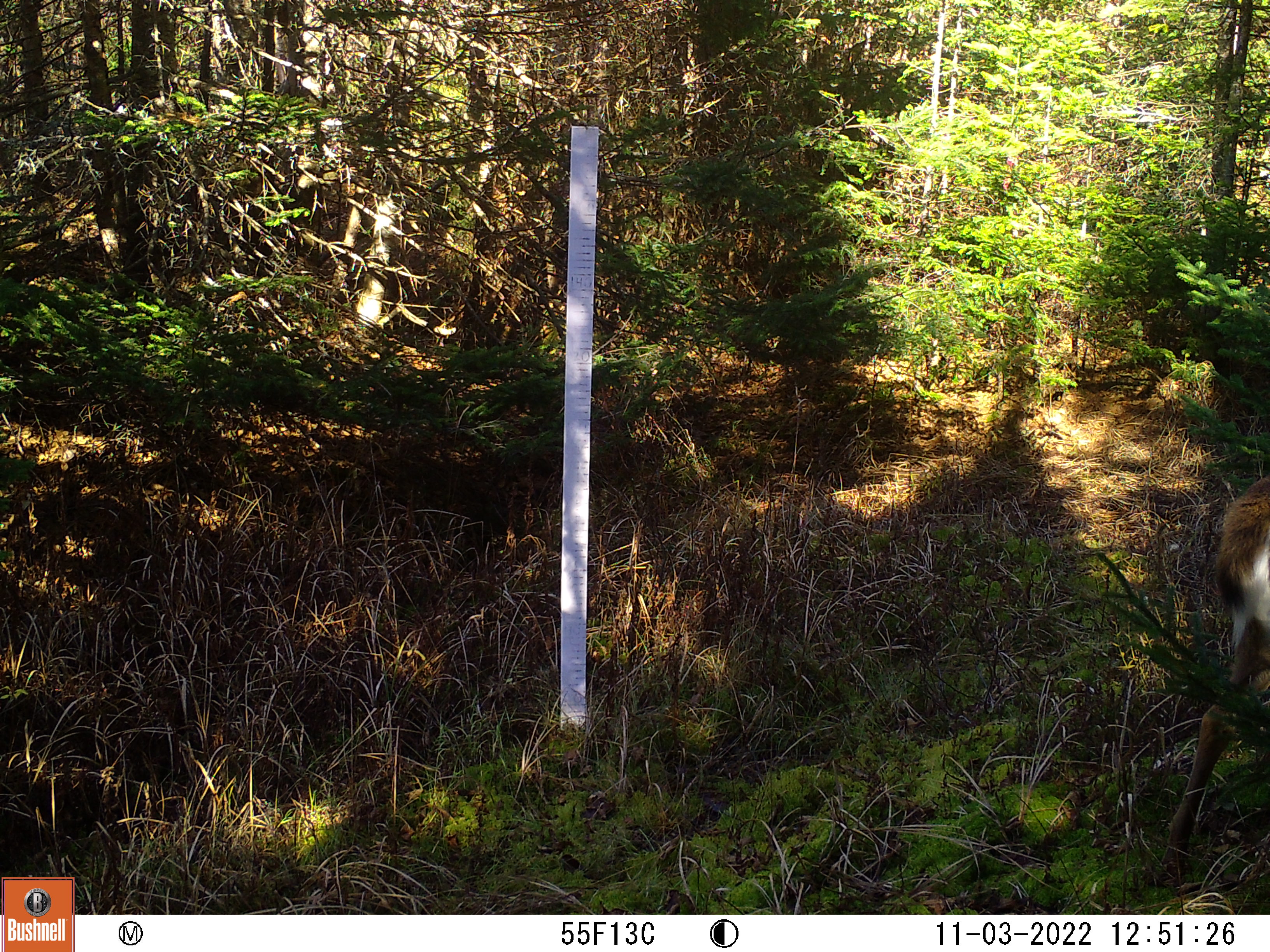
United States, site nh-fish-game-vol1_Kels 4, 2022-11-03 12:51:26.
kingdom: Animalia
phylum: Chordata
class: Mammalia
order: Artiodactyla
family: Cervidae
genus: Odocoileus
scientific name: Odocoileus virginianus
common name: white-tailed deer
White-tailed deer (Odocoileus virginianus).